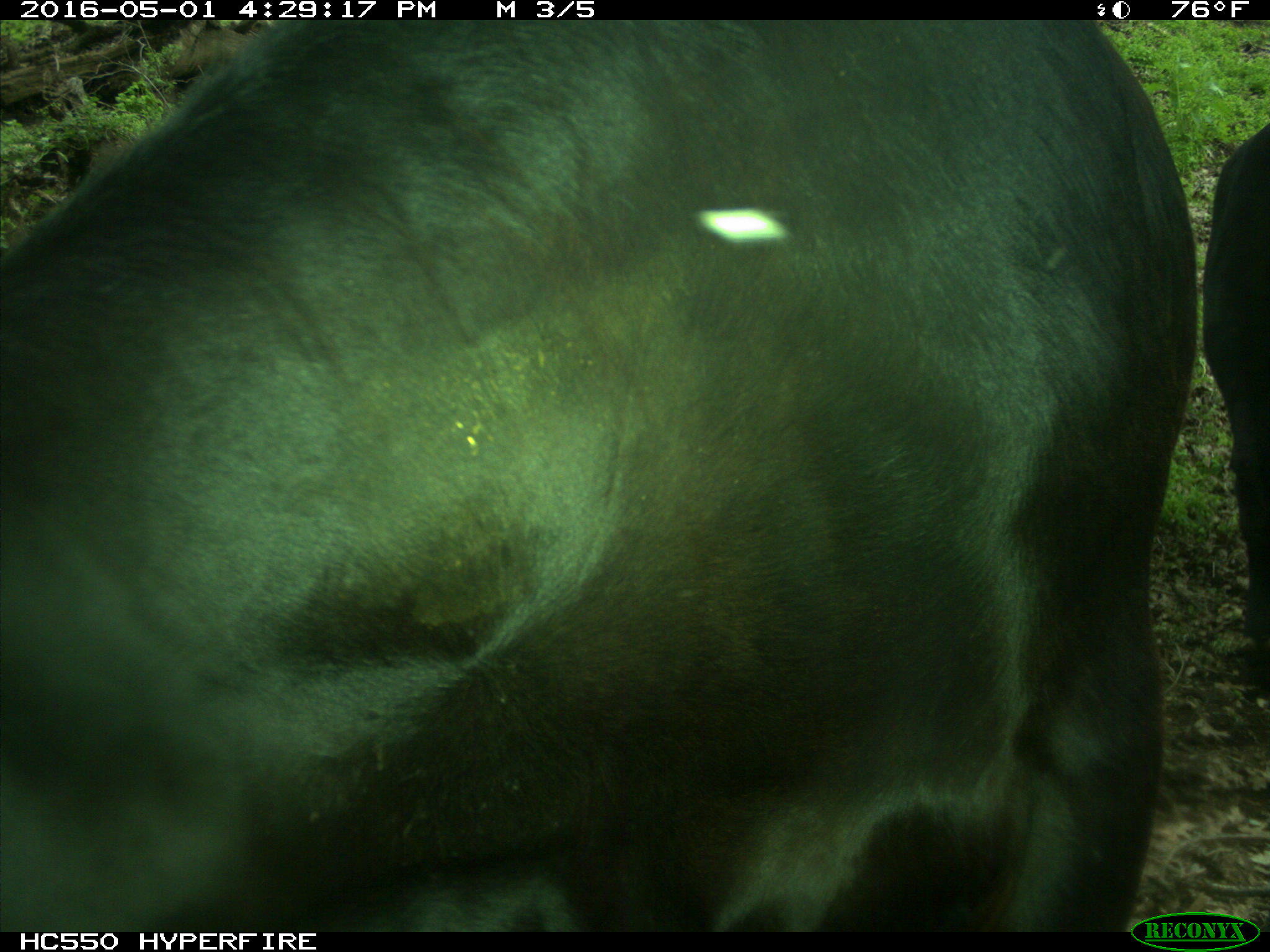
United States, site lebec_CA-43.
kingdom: Animalia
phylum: Chordata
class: Mammalia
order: Artiodactyla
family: Bovidae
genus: Bos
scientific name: Bos taurus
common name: domestic cow